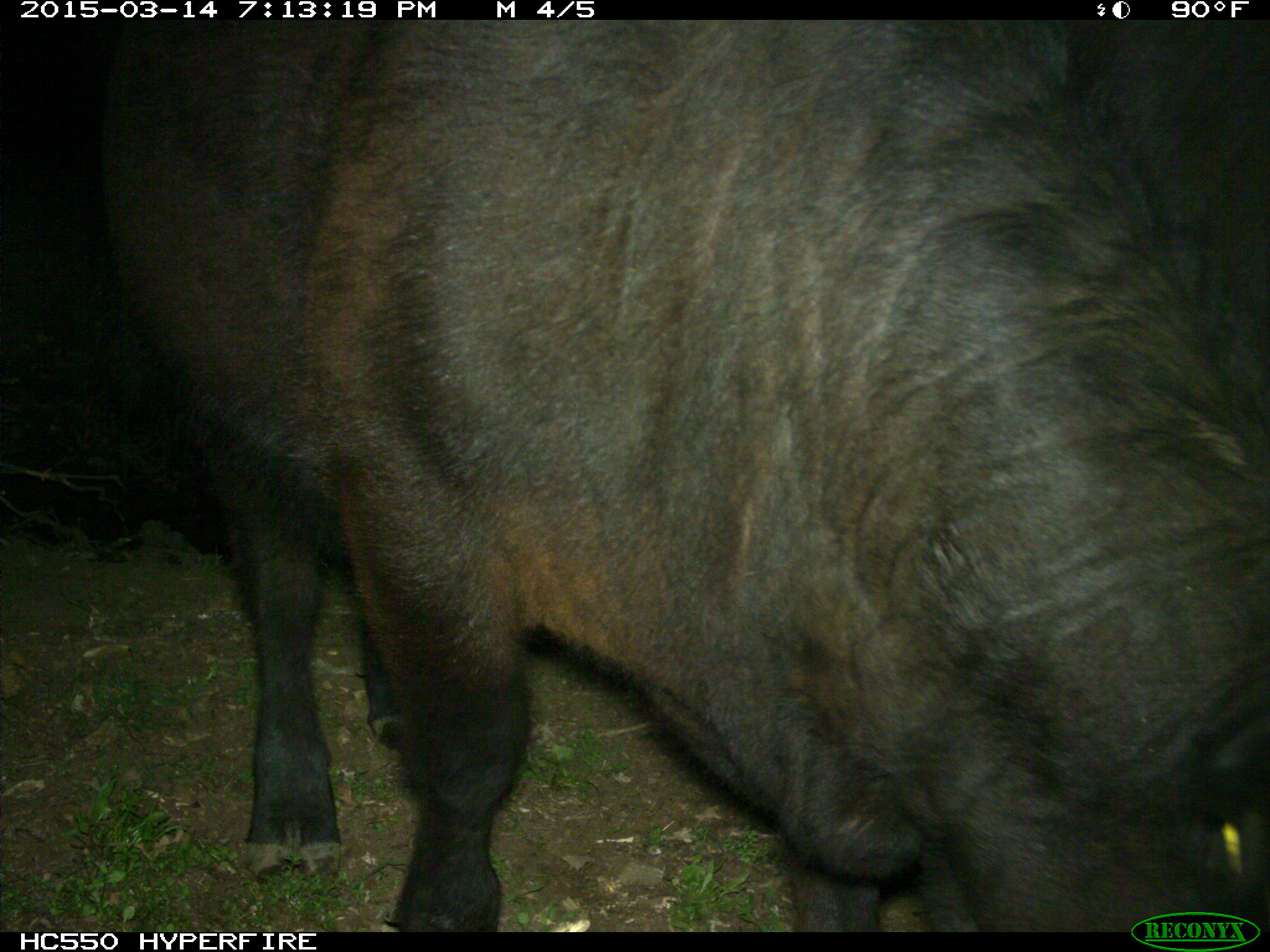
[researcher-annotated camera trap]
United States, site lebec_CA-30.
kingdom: Animalia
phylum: Chordata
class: Mammalia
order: Artiodactyla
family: Bovidae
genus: Bos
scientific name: Bos taurus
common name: domestic cow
Bos taurus (domestic cow).